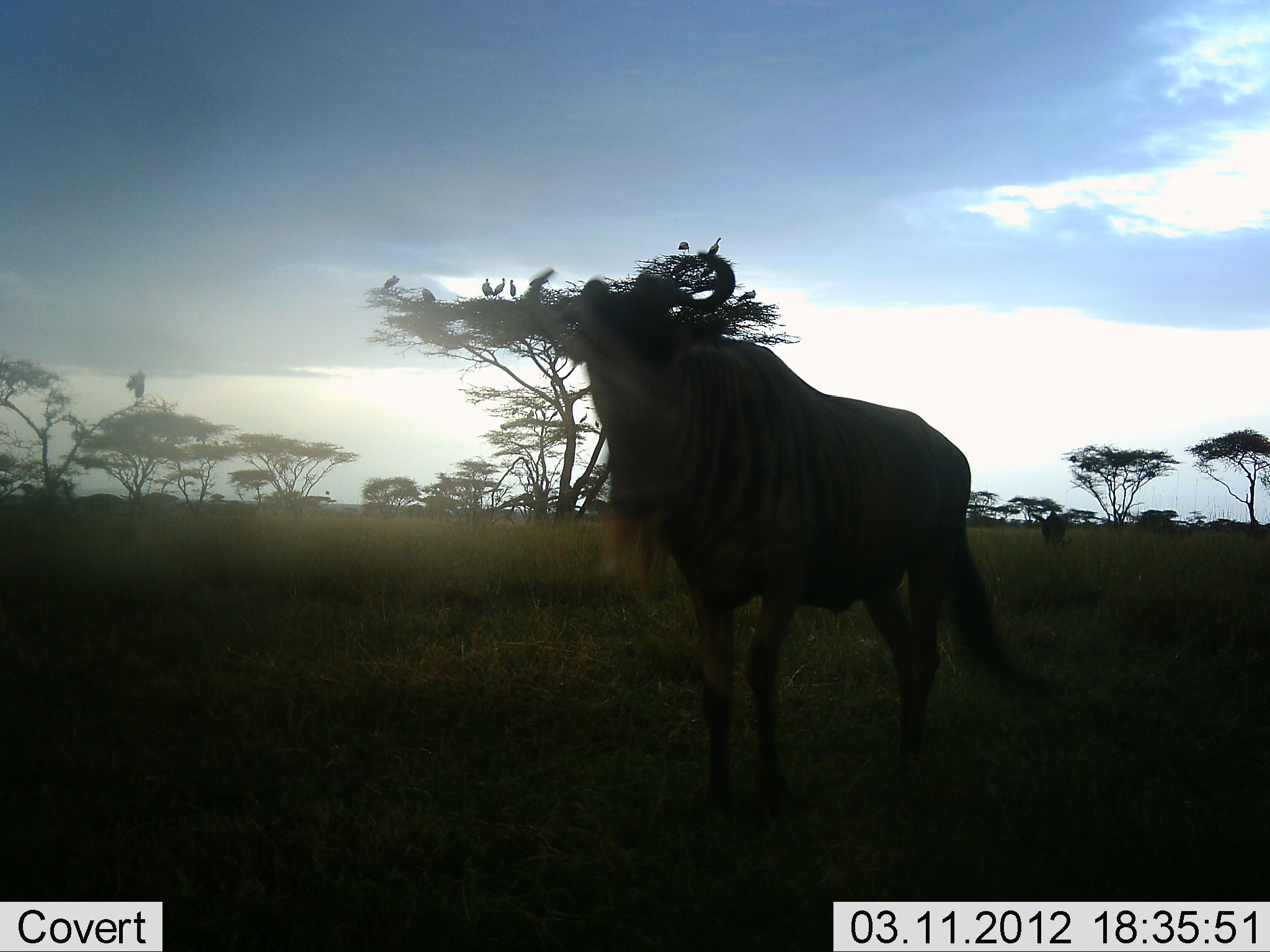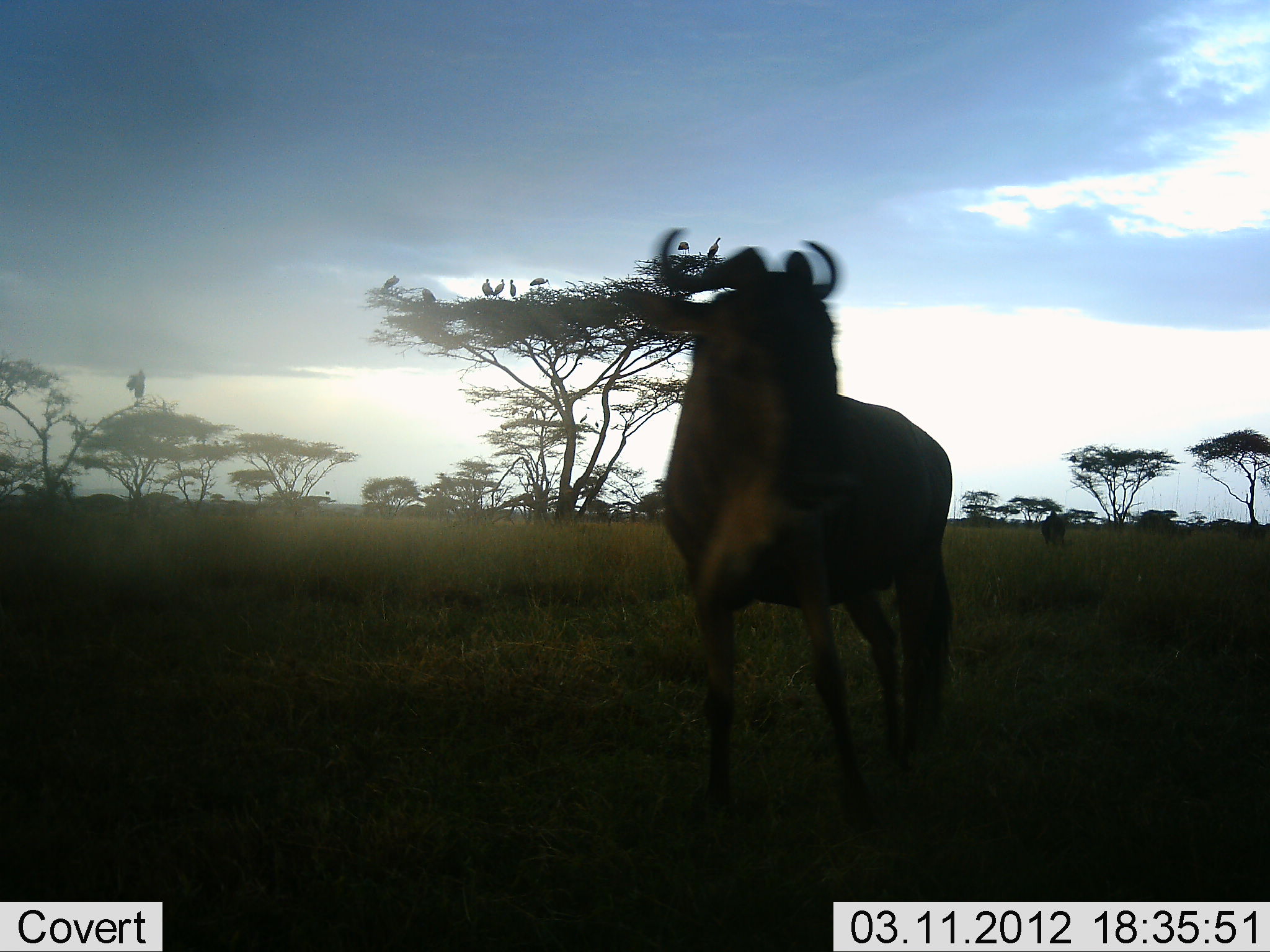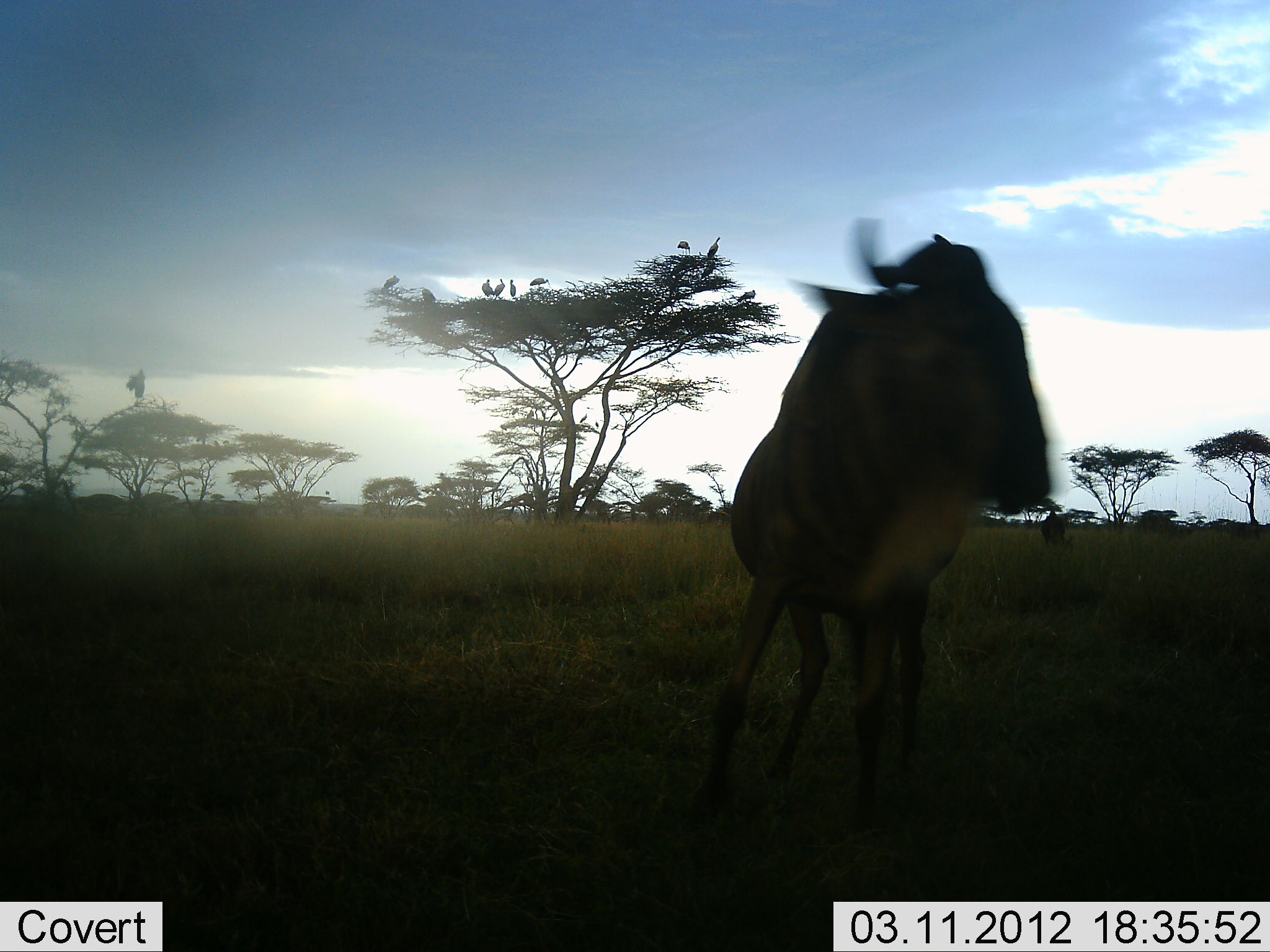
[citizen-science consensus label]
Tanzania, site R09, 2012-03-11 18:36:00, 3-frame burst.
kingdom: Animalia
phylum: Chordata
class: Mammalia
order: Artiodactyla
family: Bovidae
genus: Connochaetes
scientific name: Connochaetes taurinus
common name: blue wildebeest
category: wildebeest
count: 2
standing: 58%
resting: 3%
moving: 48%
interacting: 0%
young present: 0%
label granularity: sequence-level